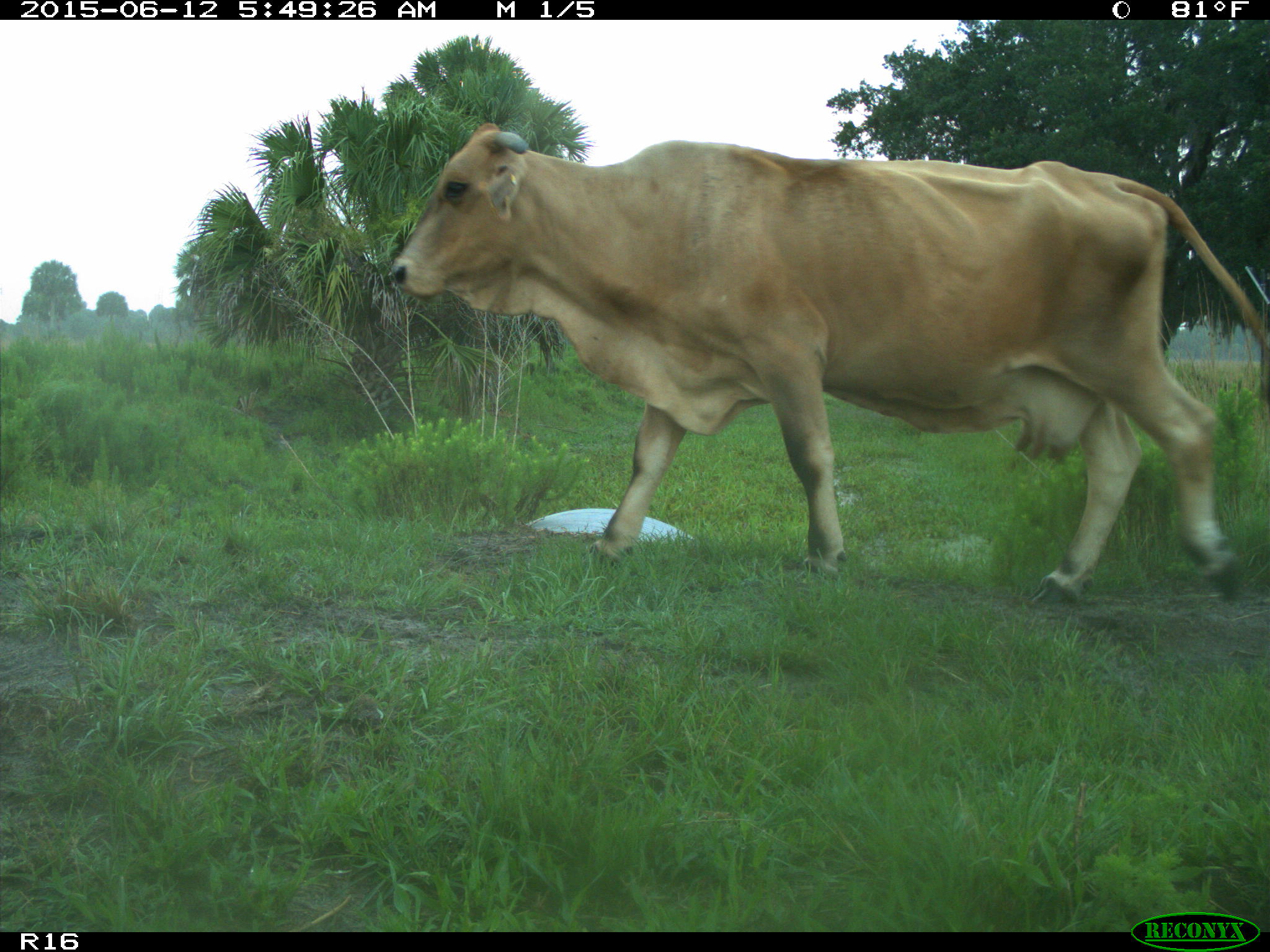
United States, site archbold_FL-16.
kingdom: Animalia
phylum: Chordata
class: Mammalia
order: Artiodactyla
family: Bovidae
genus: Bos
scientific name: Bos taurus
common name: domestic cow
Bos taurus (domestic cow).